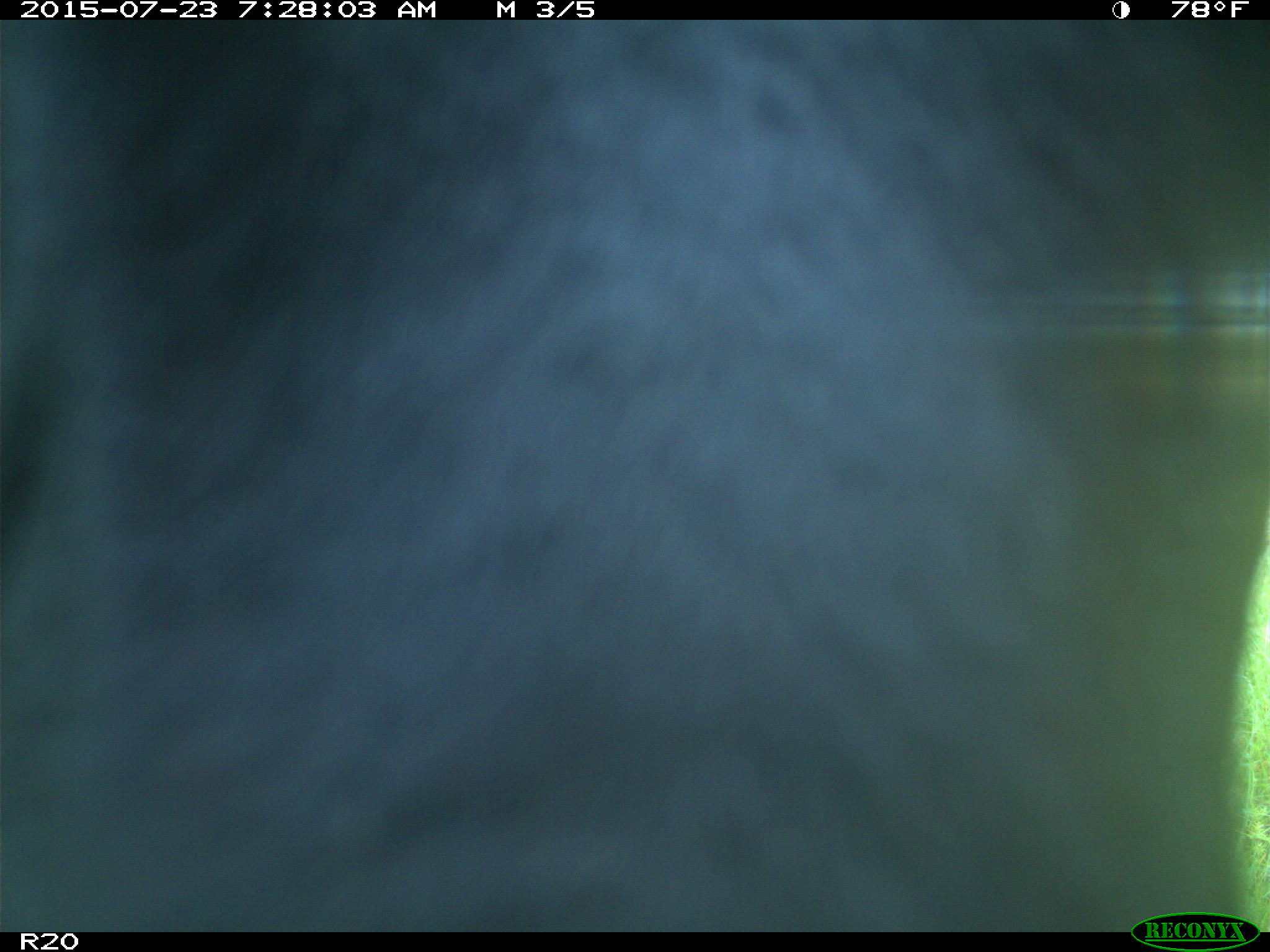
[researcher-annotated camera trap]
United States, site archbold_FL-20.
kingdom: Animalia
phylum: Chordata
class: Mammalia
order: Artiodactyla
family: Bovidae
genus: Bos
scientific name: Bos taurus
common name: domestic cow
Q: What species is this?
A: Bos taurus (domestic cow).